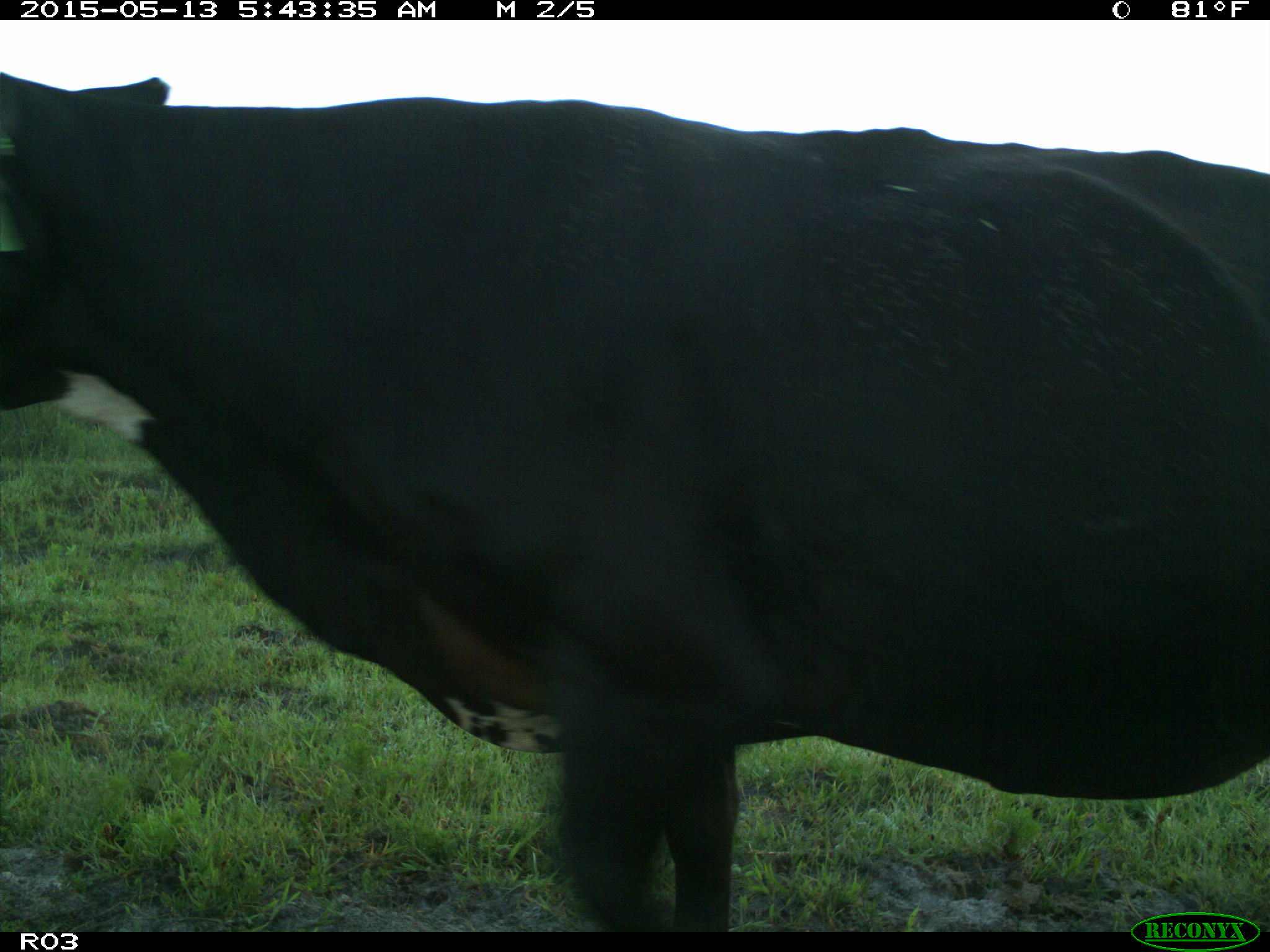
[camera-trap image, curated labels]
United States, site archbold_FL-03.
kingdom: Animalia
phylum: Chordata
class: Mammalia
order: Artiodactyla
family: Bovidae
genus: Bos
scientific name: Bos taurus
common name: domestic cow